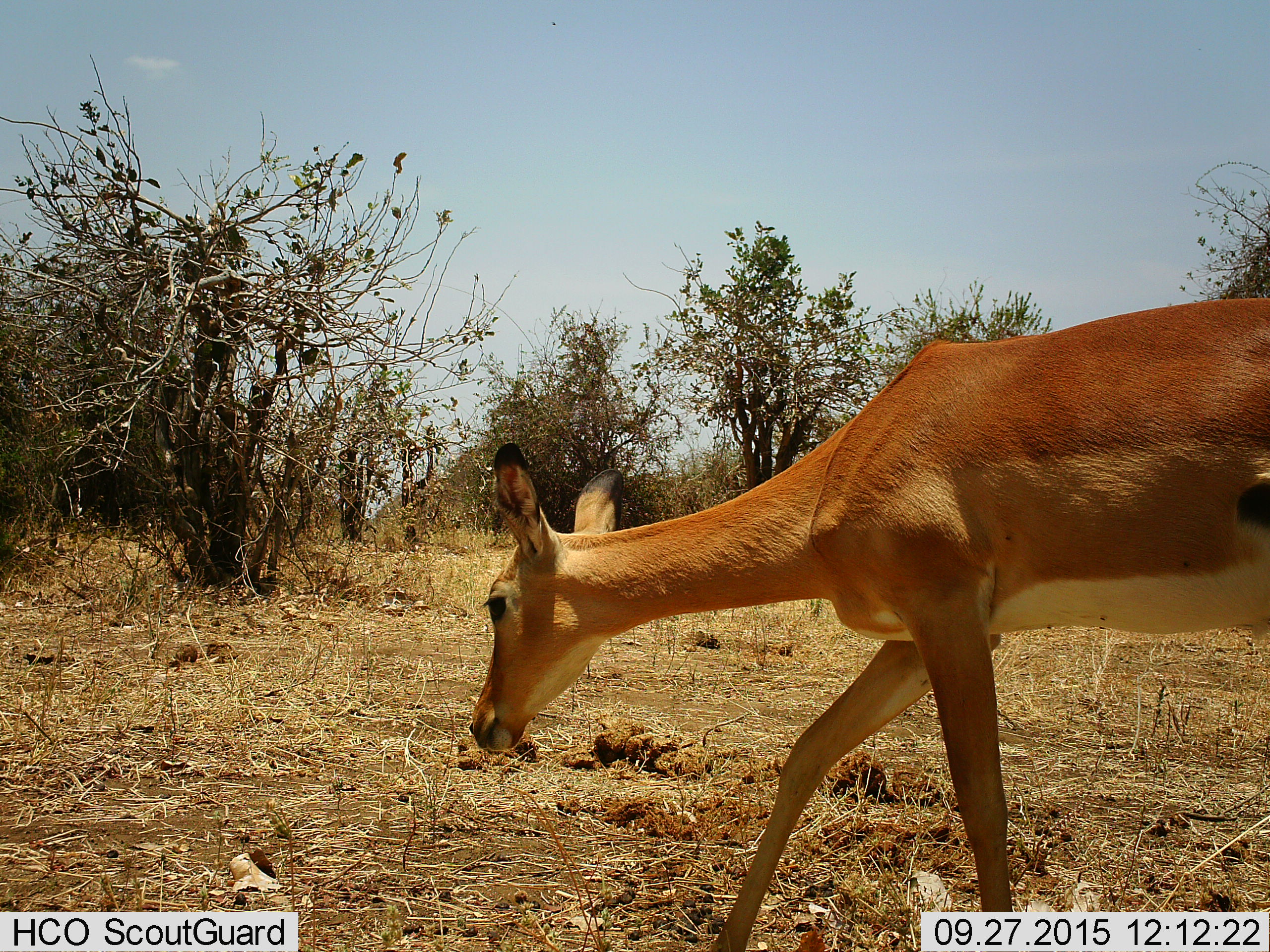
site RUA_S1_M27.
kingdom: Animalia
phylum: Chordata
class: Mammalia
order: Artiodactyla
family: Bovidae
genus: Aepyceros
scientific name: Aepyceros melampus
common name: impala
Impala (Aepyceros melampus), count 1. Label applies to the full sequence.